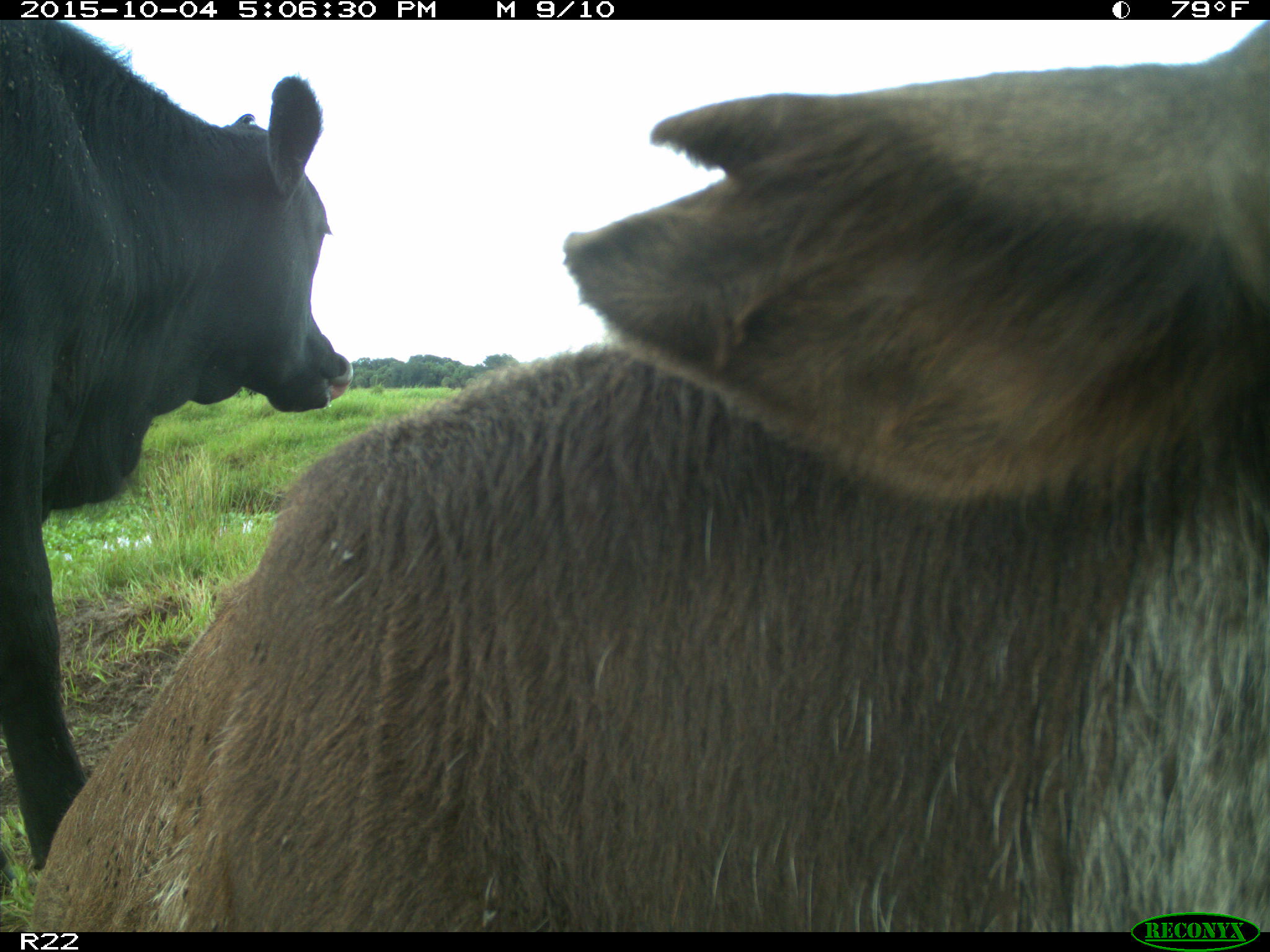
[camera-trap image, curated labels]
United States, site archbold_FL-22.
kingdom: Animalia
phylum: Chordata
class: Mammalia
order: Artiodactyla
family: Bovidae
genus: Bos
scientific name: Bos taurus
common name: domestic cow